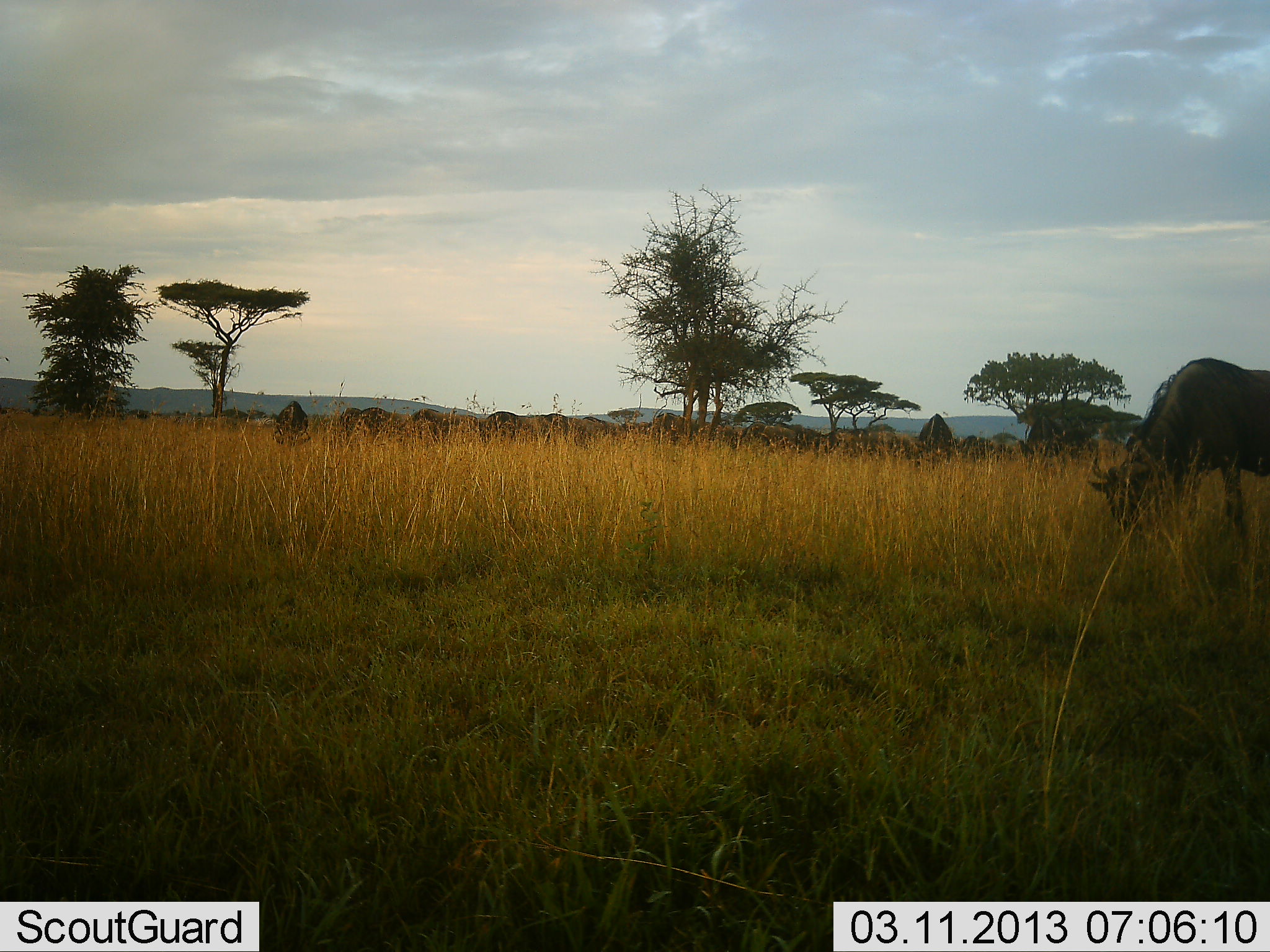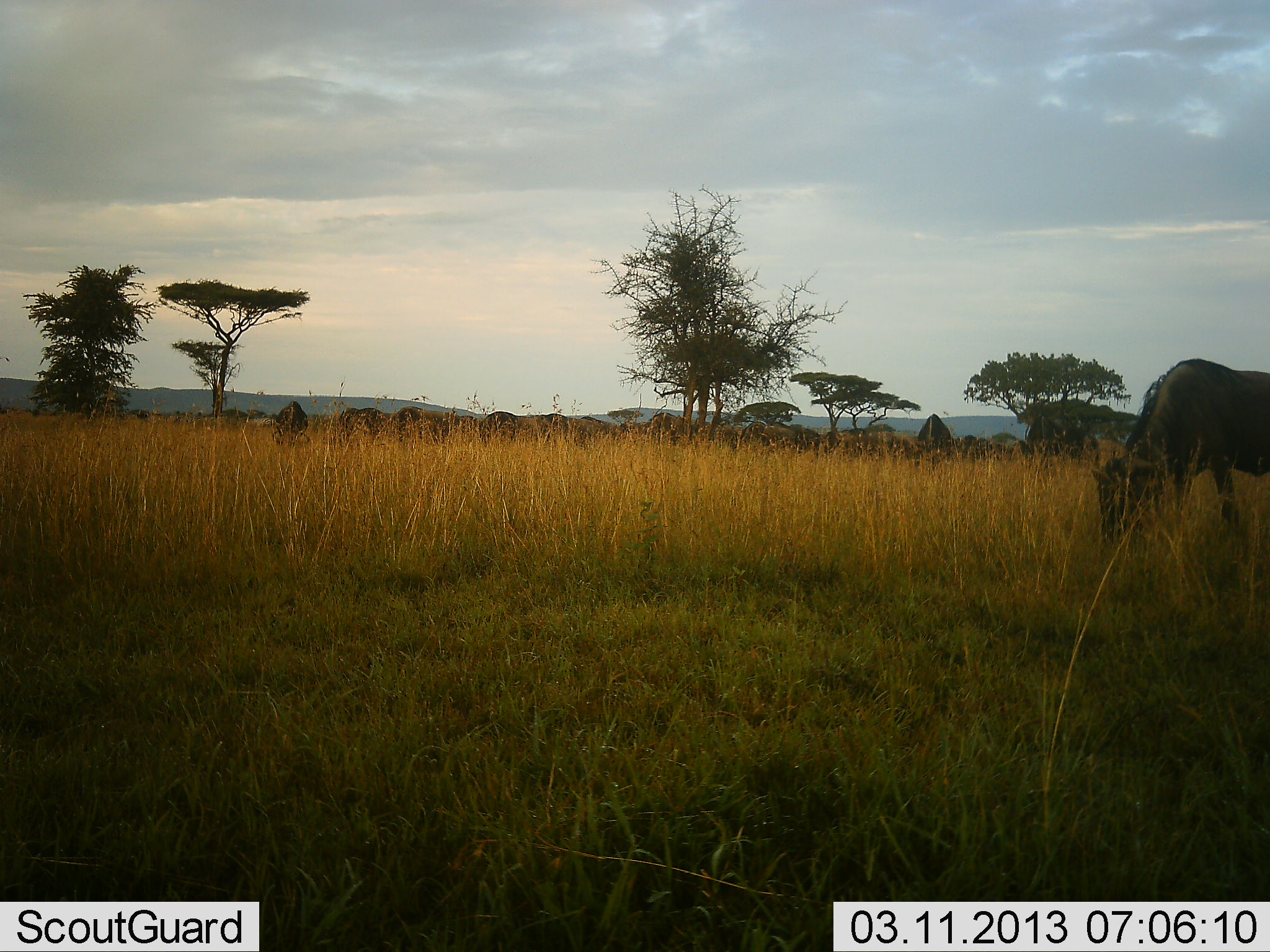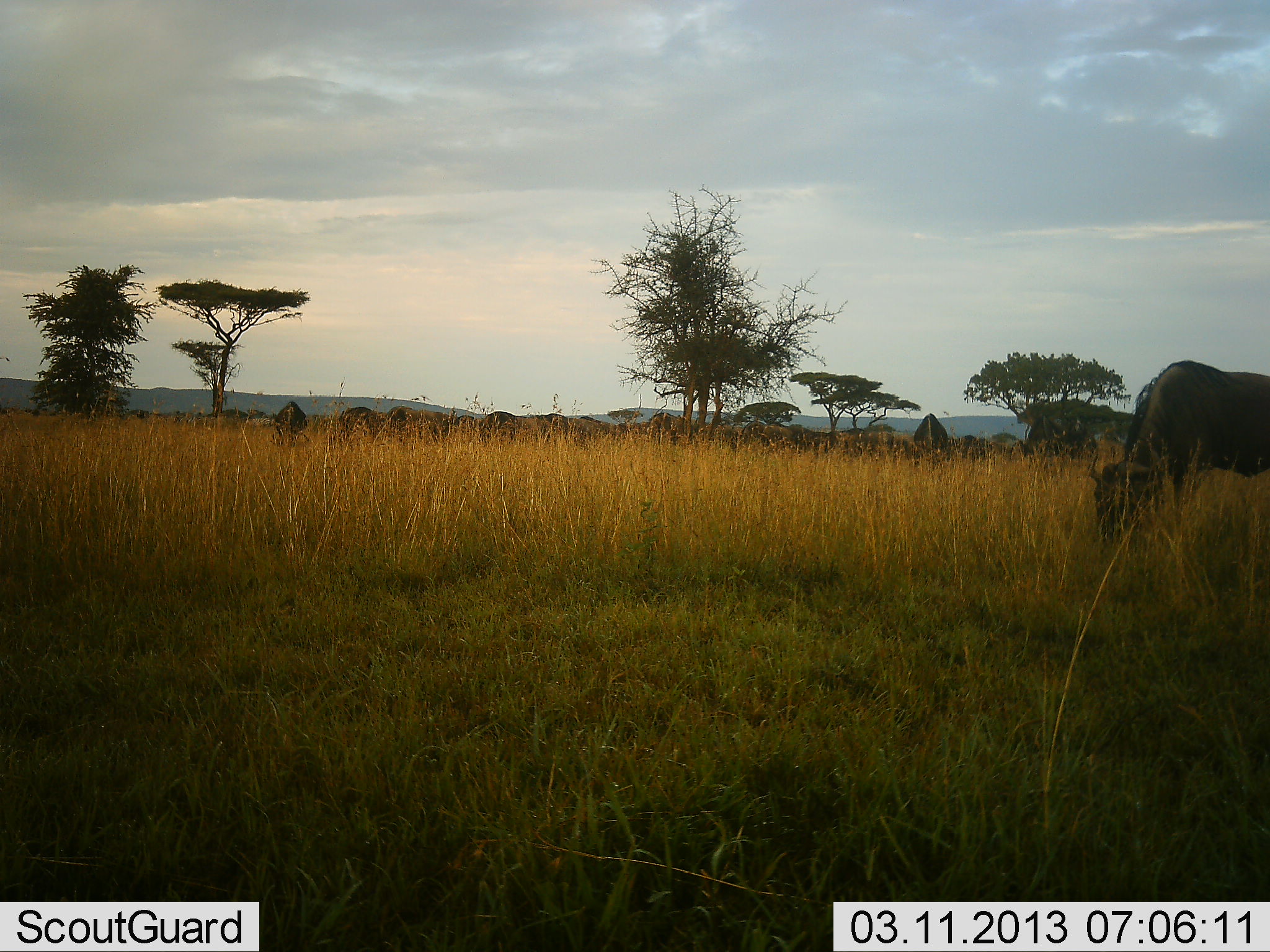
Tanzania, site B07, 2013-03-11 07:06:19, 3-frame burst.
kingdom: Animalia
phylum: Chordata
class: Mammalia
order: Artiodactyla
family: Bovidae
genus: Connochaetes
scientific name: Connochaetes taurinus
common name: blue wildebeest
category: wildebeest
Wildebeest (blue wildebeest) (Connochaetes taurinus), count 11-50. Behavior (volunteer vote fractions): standing 47%, resting 0%, moving 13%, interacting 7%. Young present (vote fraction): 0%. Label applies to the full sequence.